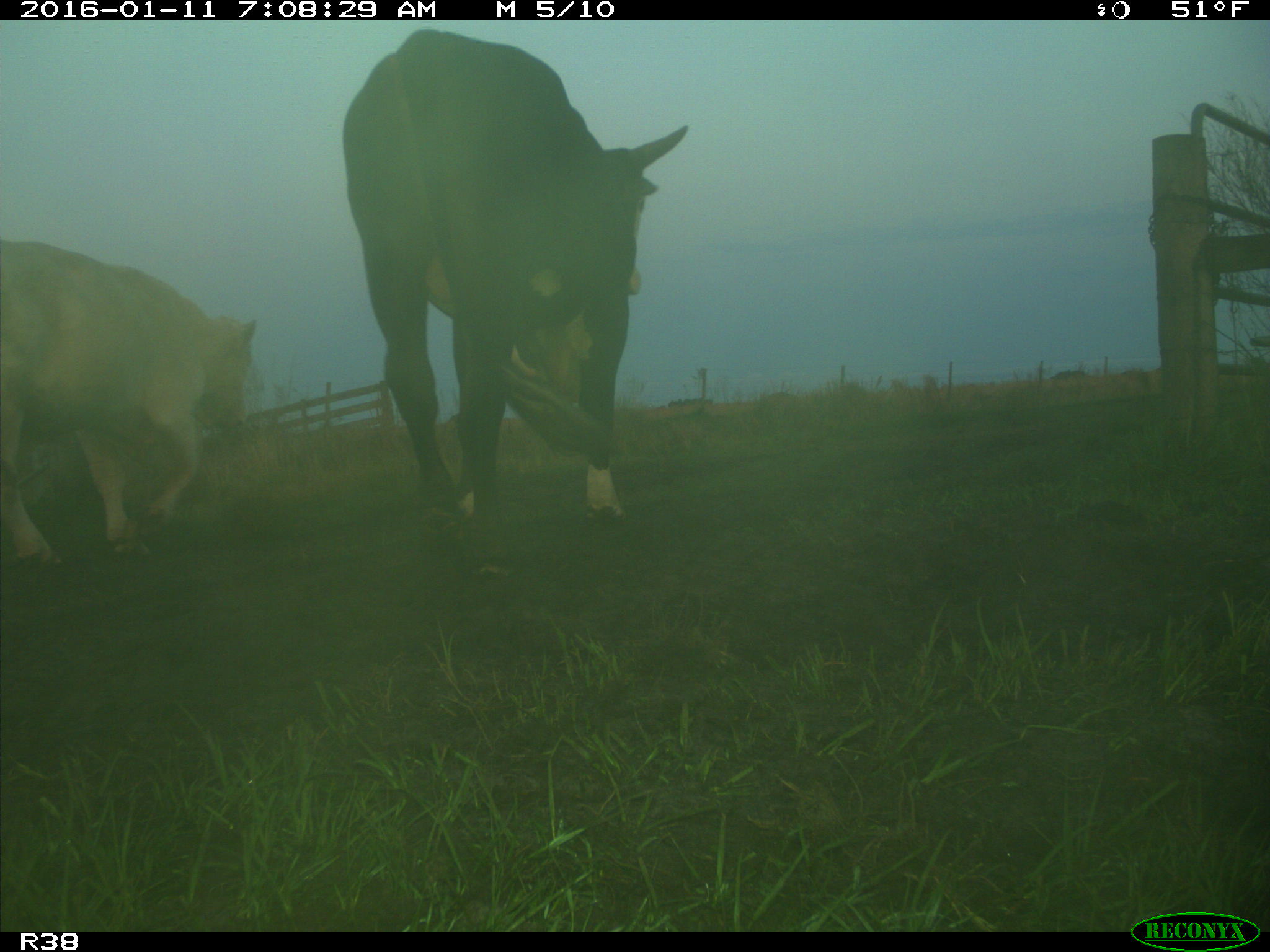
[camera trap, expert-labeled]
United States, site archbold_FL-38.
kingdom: Animalia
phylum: Chordata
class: Mammalia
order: Artiodactyla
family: Bovidae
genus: Bos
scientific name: Bos taurus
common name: domestic cow